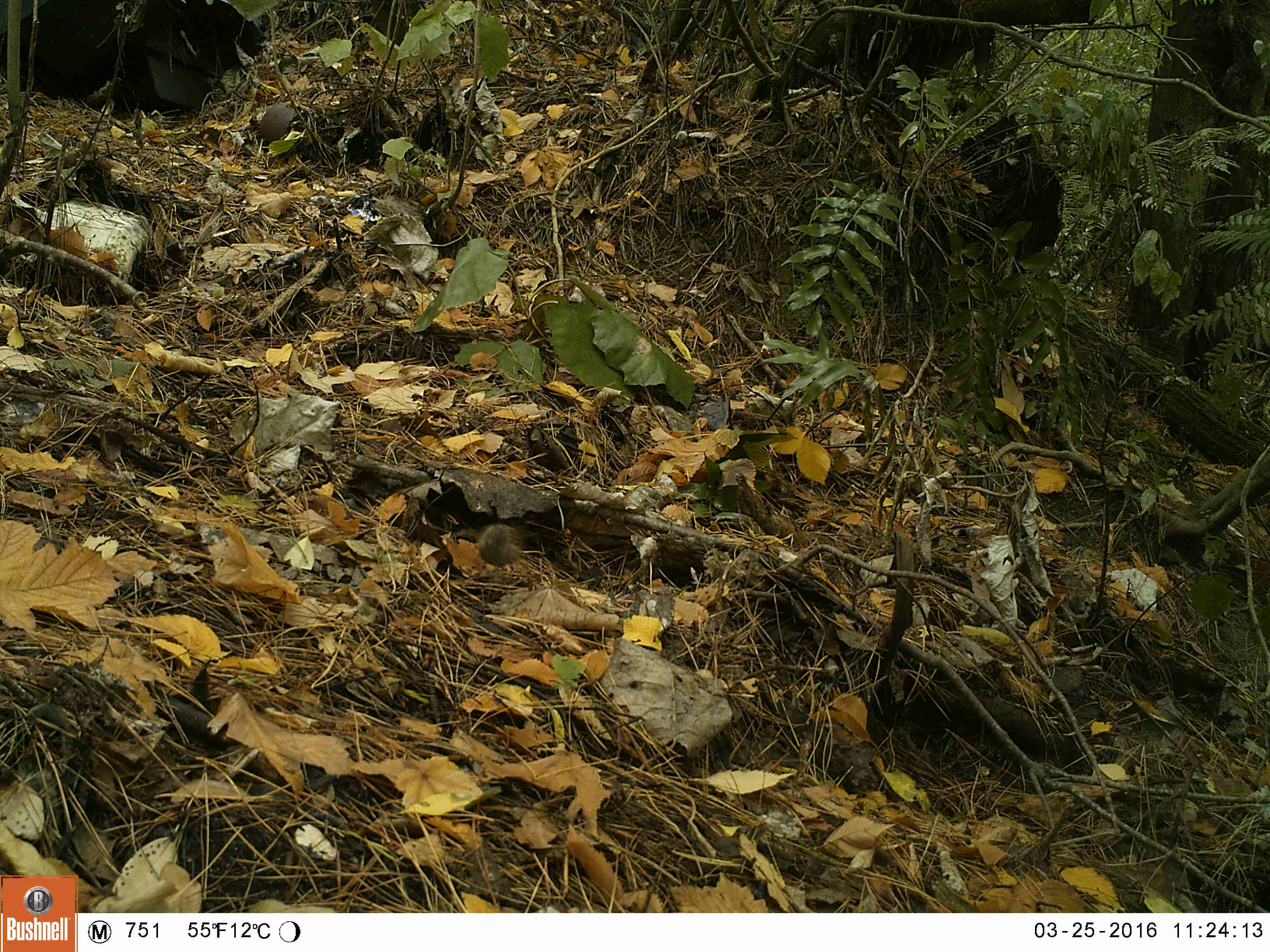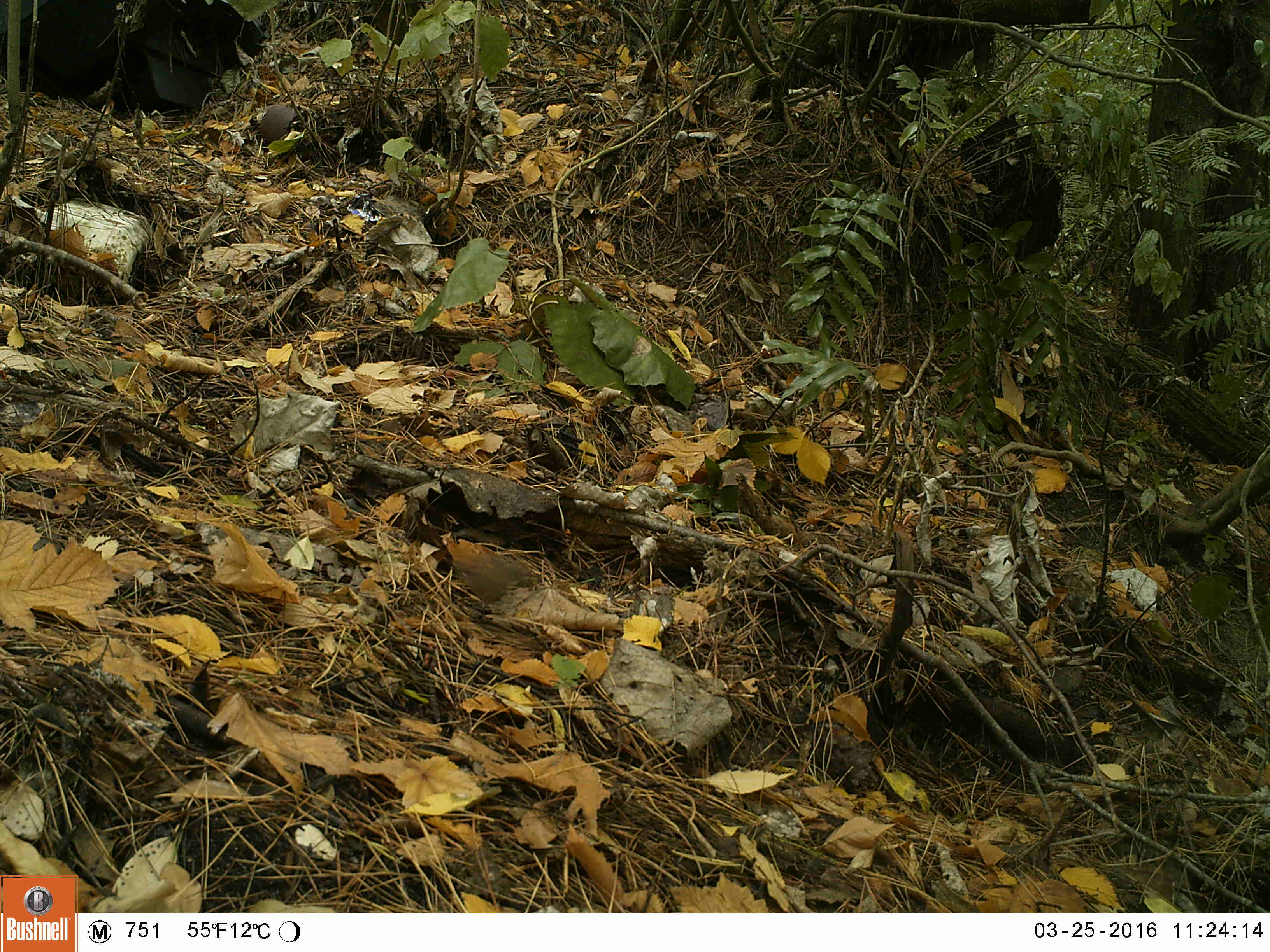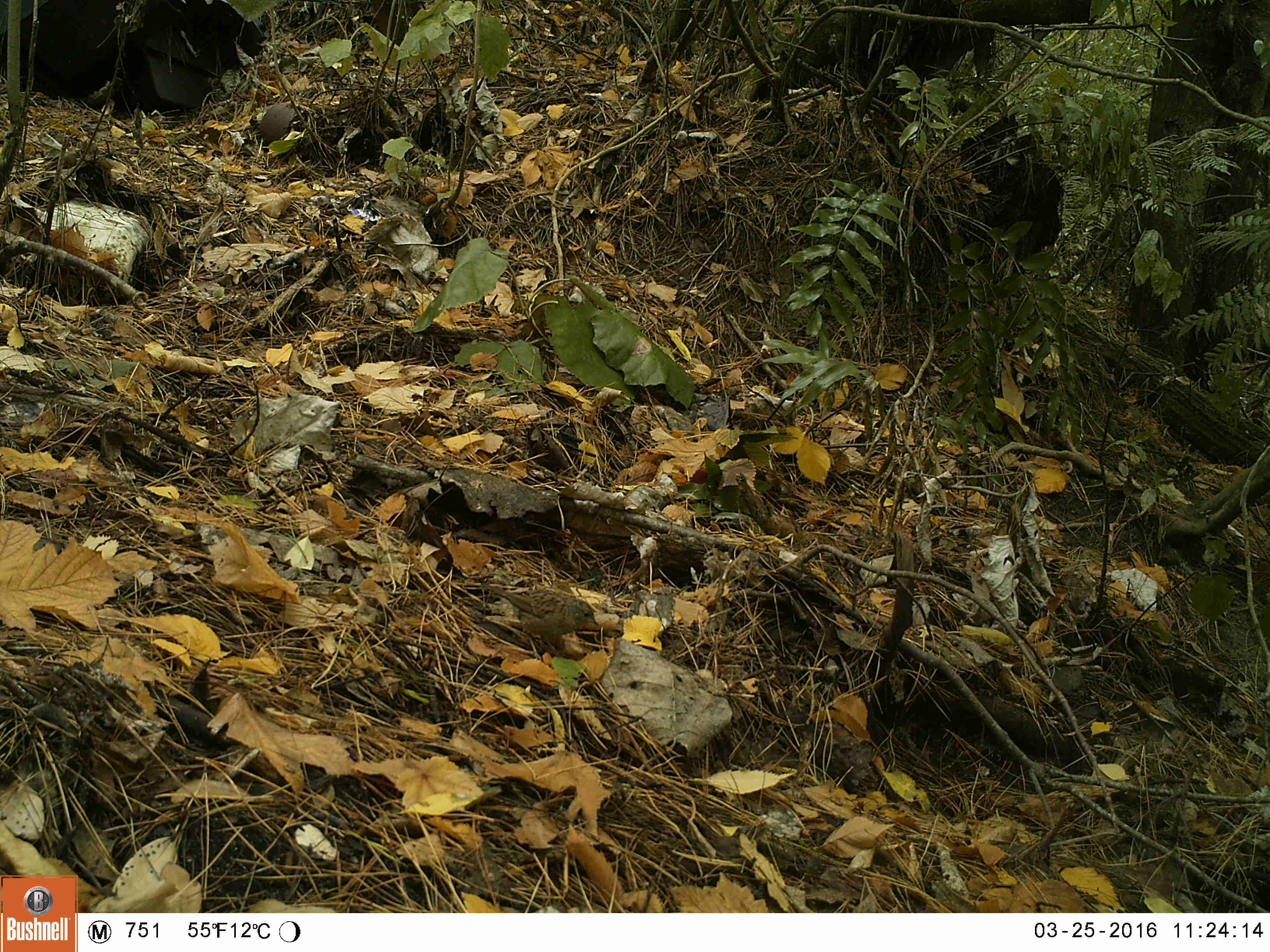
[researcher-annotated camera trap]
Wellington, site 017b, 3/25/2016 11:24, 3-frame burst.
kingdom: Animalia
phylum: Chordata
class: Aves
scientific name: Aves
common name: bird